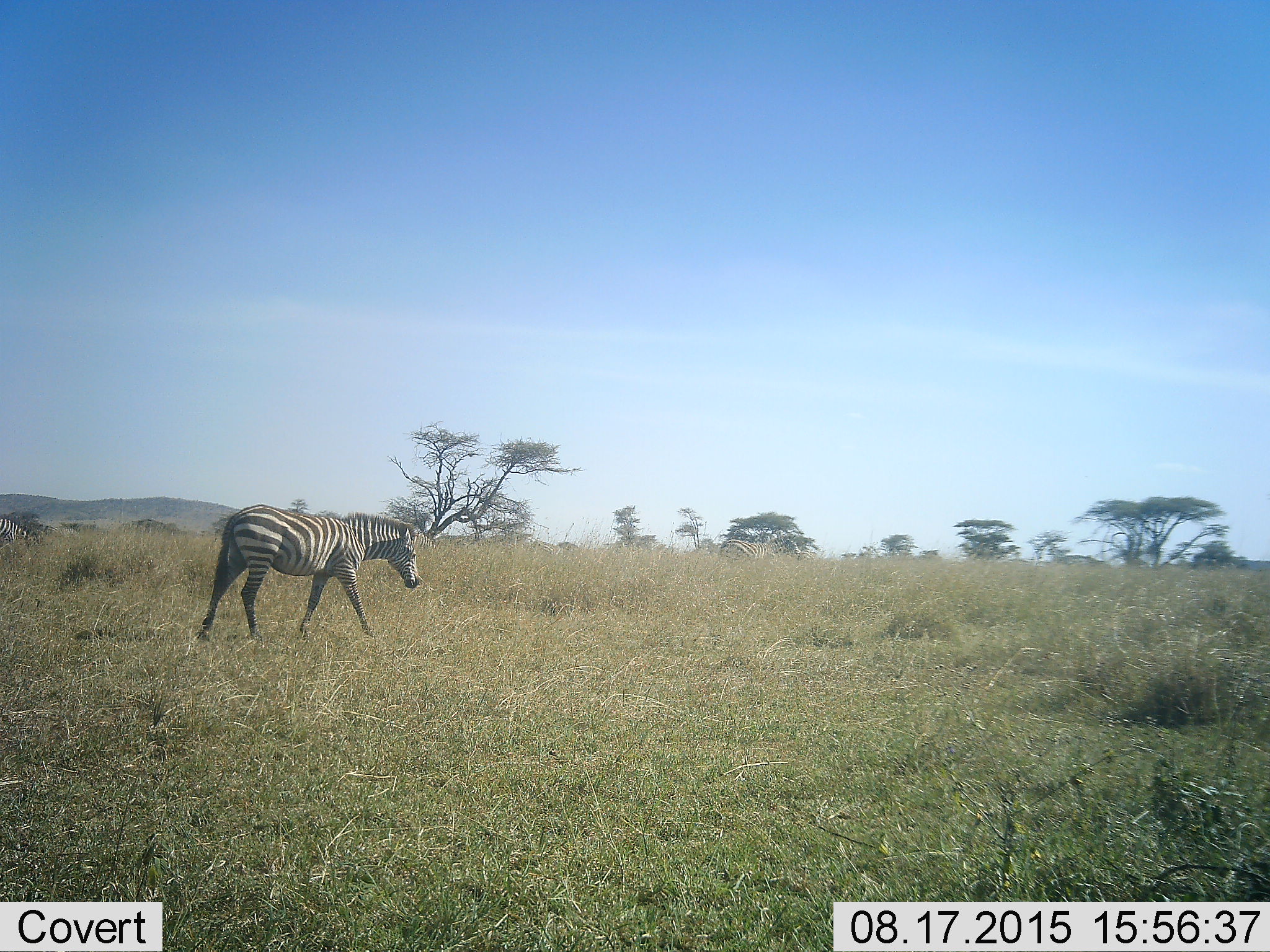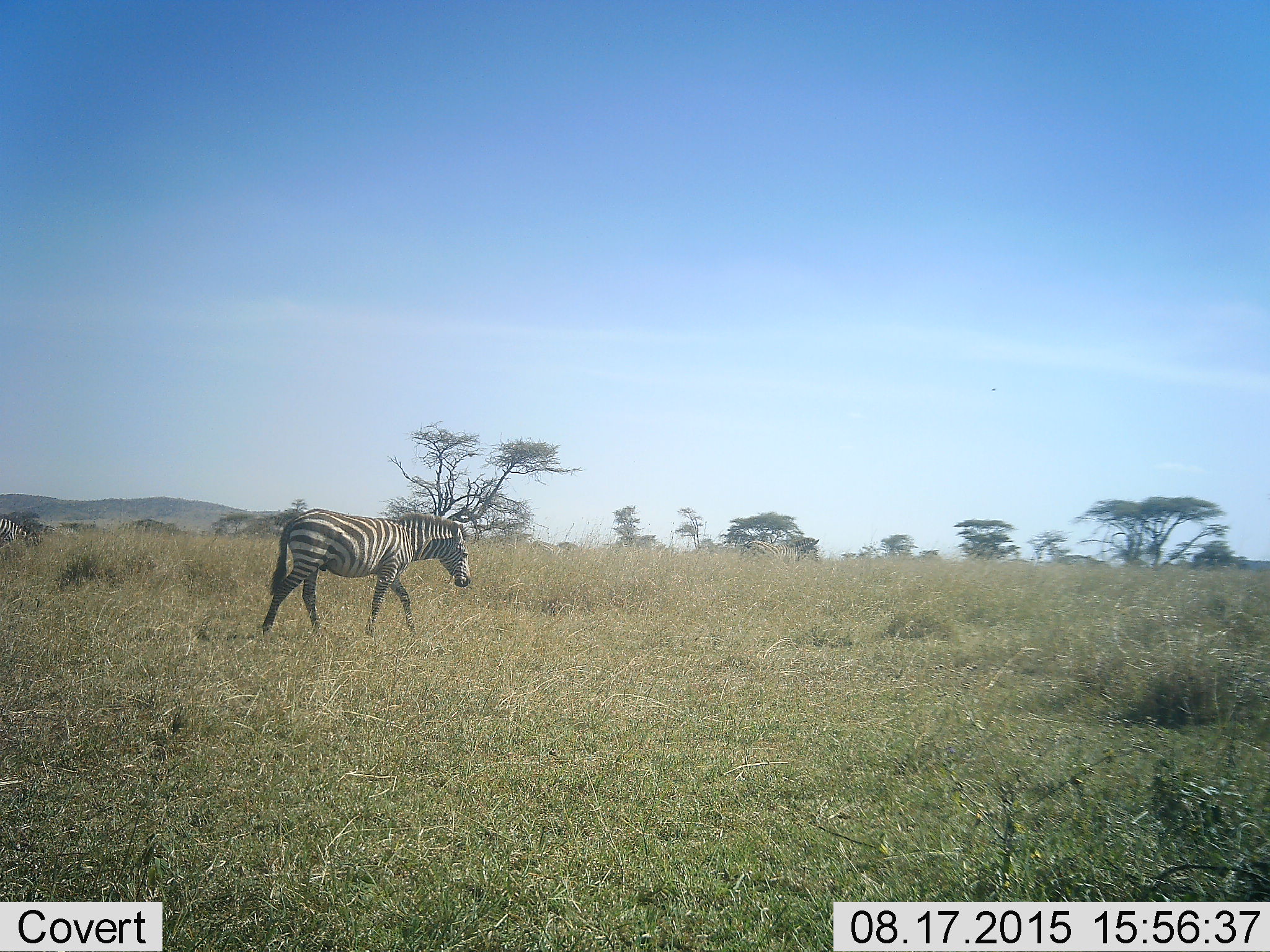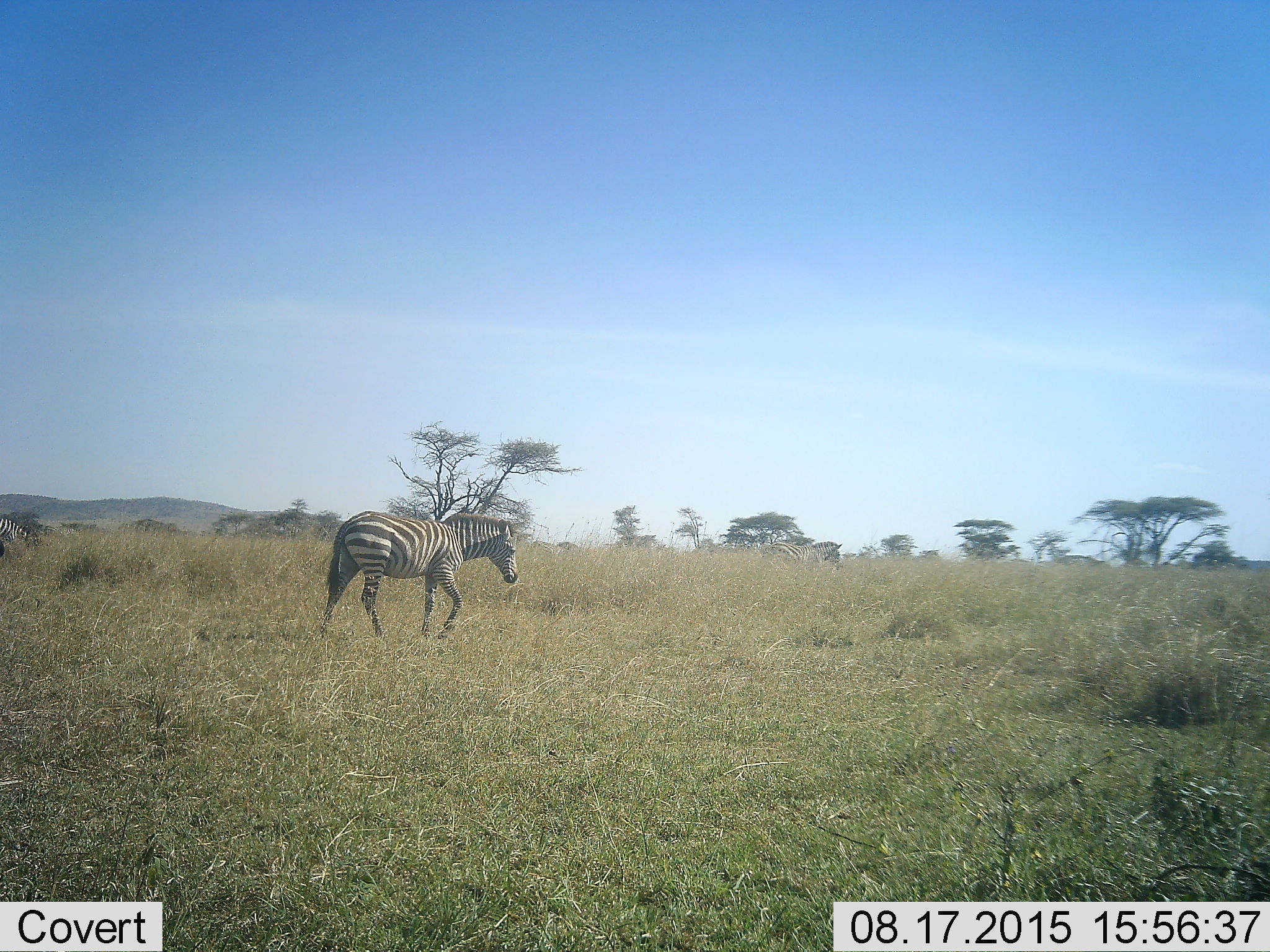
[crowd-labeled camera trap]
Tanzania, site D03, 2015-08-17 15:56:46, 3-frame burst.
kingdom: Animalia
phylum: Chordata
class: Mammalia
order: Perissodactyla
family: Equidae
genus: Equus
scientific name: Equus quagga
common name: plains zebra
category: zebra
Zebra (plains zebra) (Equus quagga), count 2. Behavior (volunteer vote fractions): standing 50%, resting 0%, moving 75%, interacting 0%. Young present (vote fraction): 0%. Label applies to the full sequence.